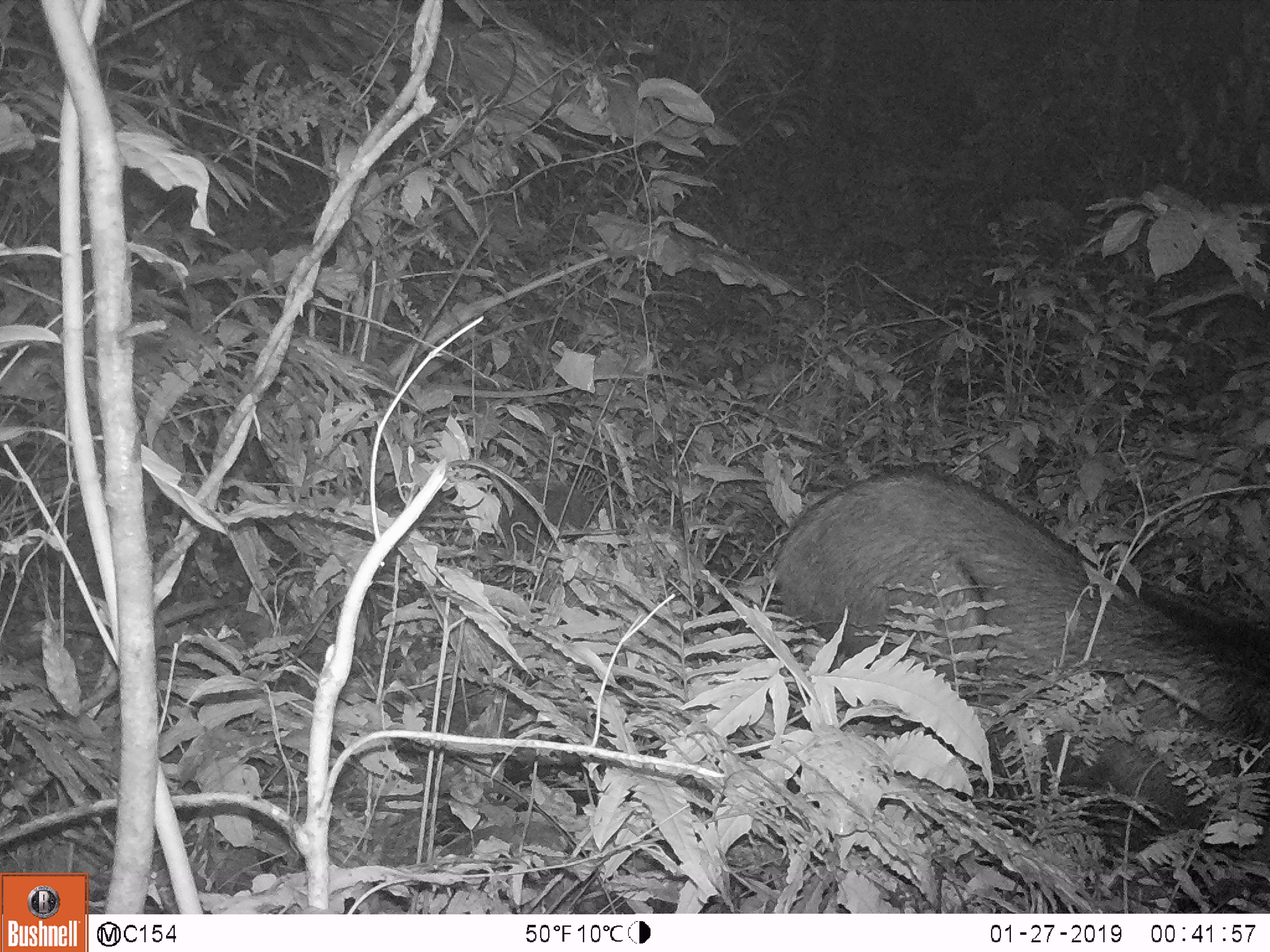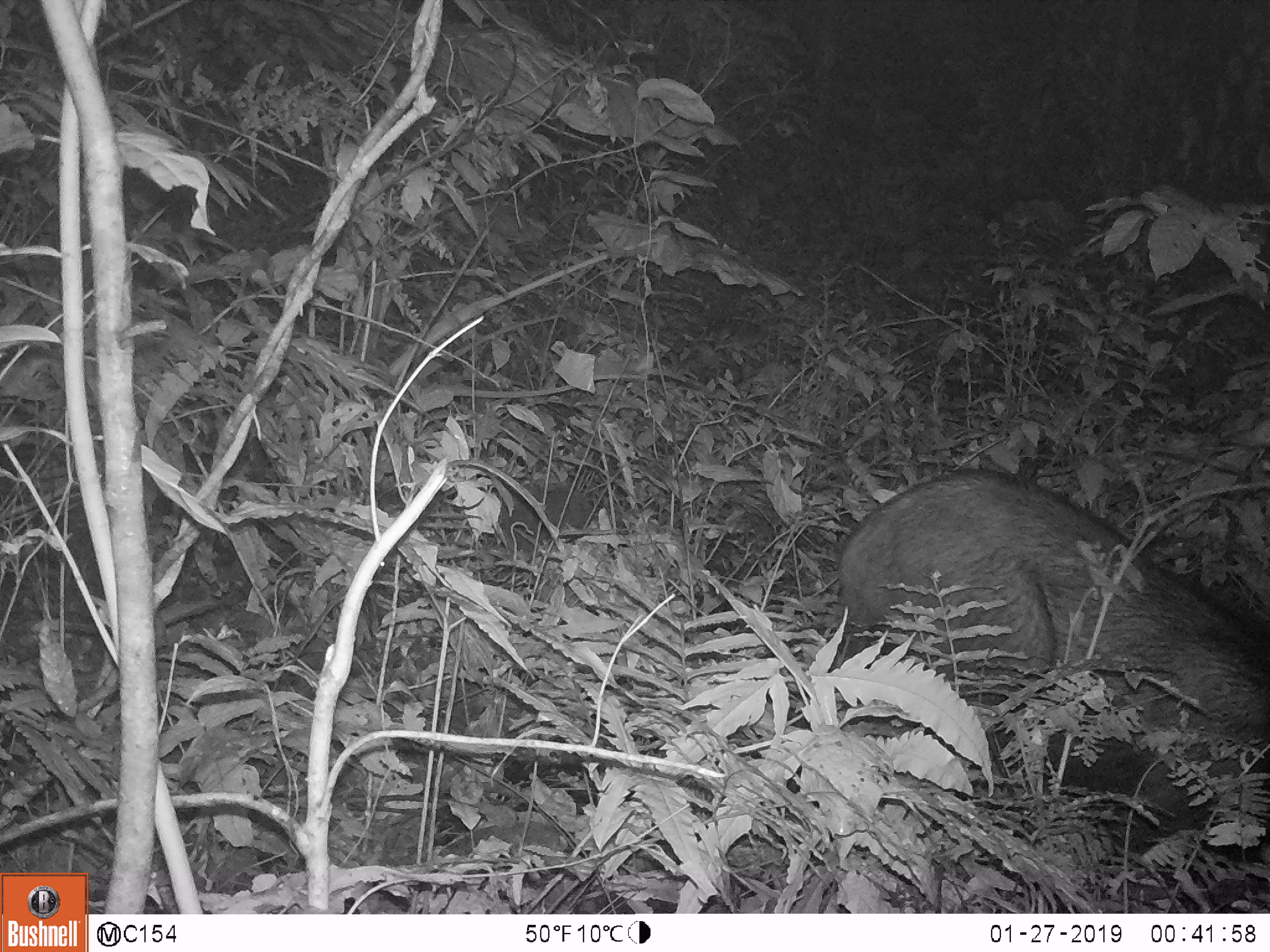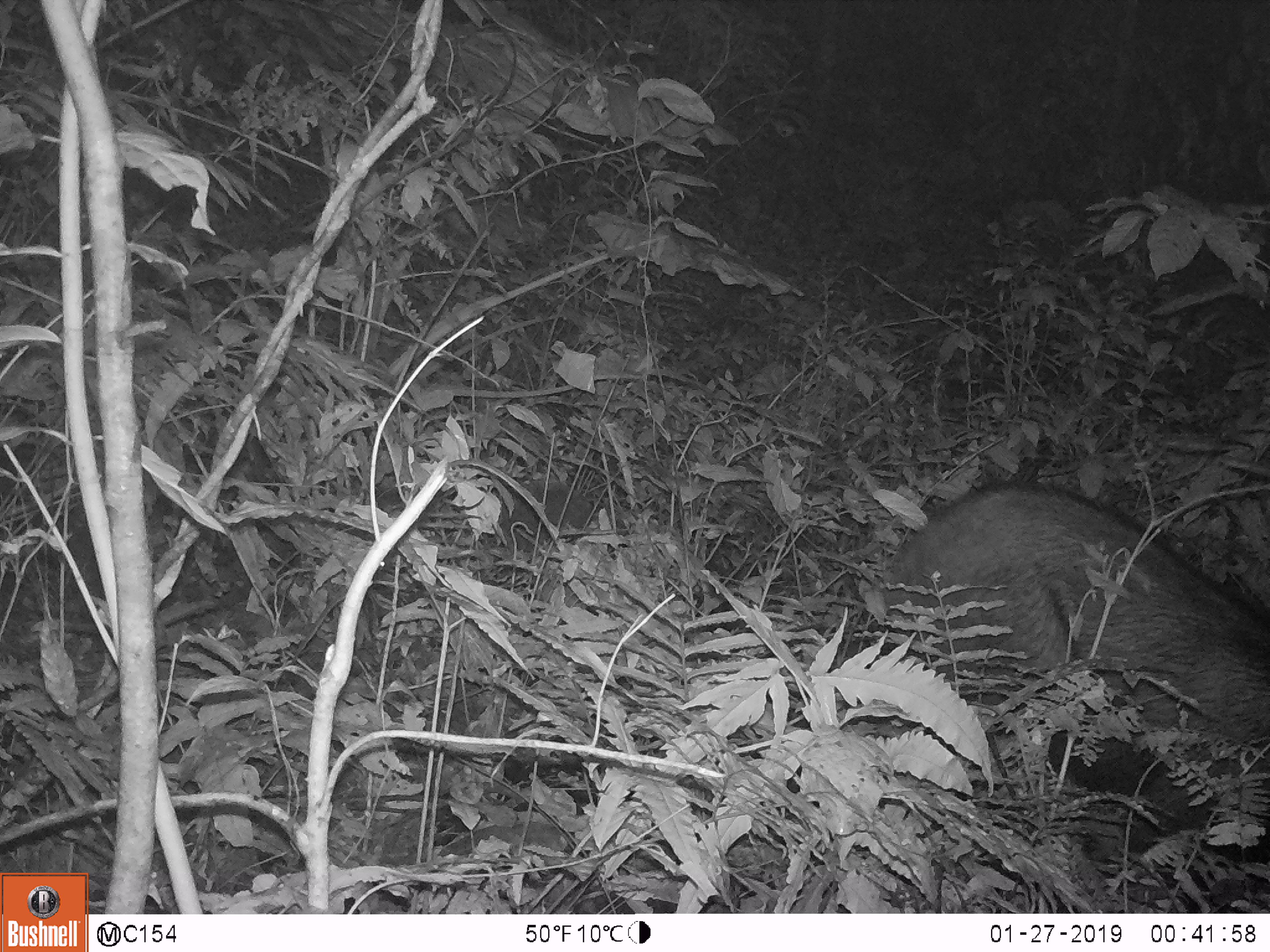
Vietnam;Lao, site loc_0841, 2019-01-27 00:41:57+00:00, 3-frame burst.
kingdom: Animalia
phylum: Chordata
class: Mammalia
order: Artiodactyla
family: Bovidae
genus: Capricornis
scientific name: Capricornis sumatraensis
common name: chinese serow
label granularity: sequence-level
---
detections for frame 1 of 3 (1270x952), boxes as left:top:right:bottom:
chinese serow: 766:461:1270:867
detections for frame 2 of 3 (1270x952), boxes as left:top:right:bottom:
chinese serow: 790:469:1270:862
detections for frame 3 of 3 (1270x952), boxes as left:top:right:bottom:
chinese serow: 838:479:1270:865